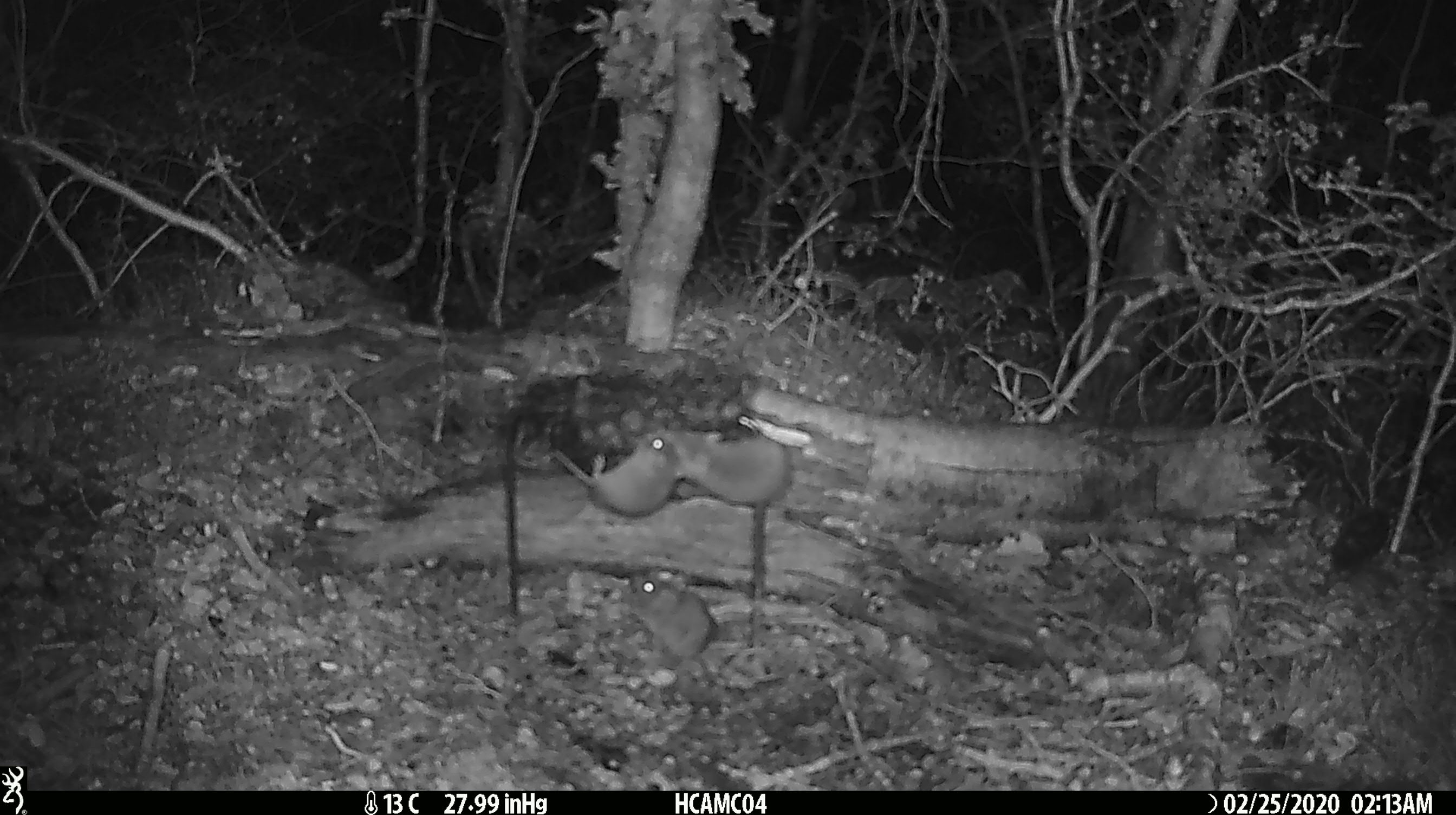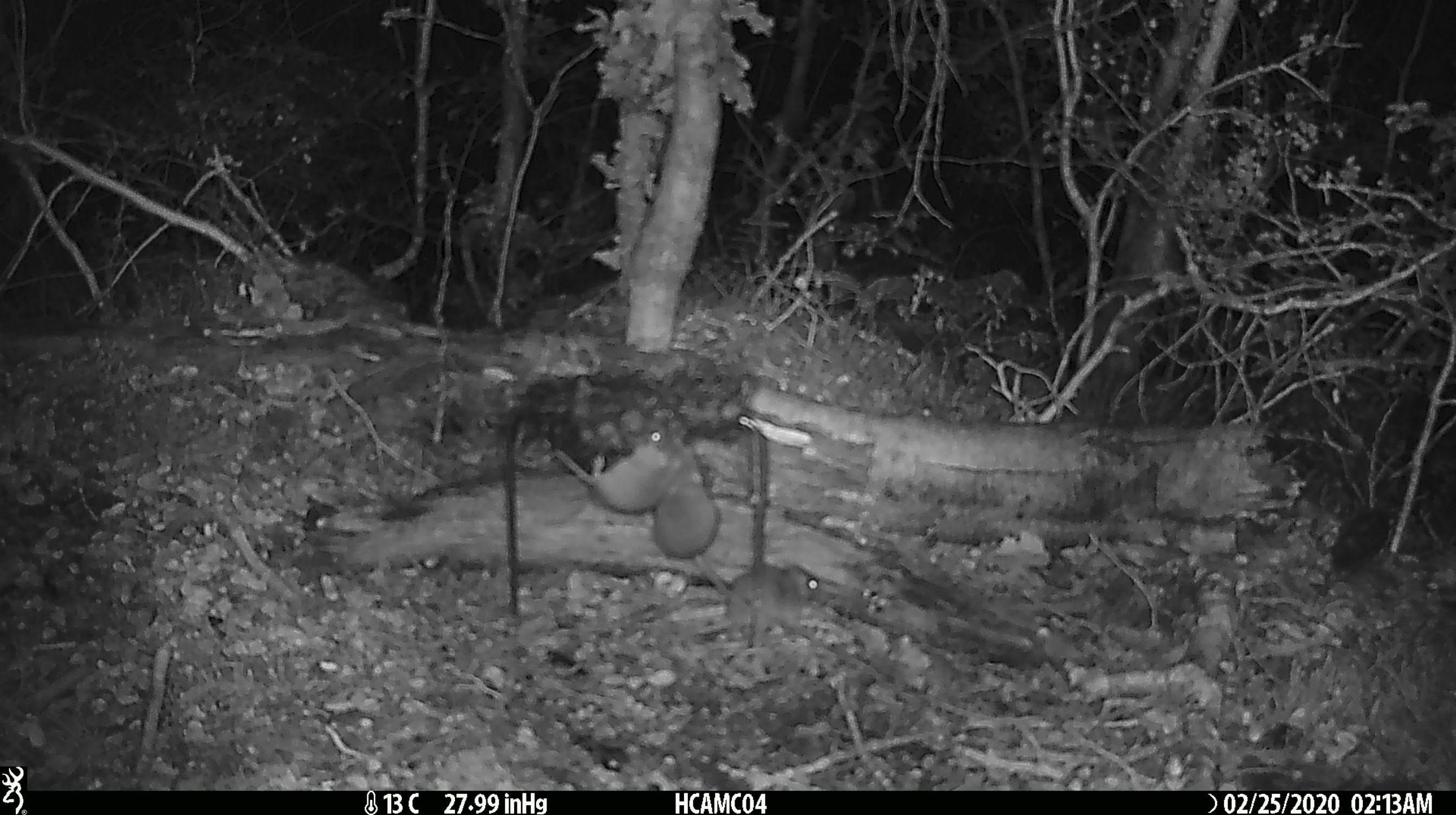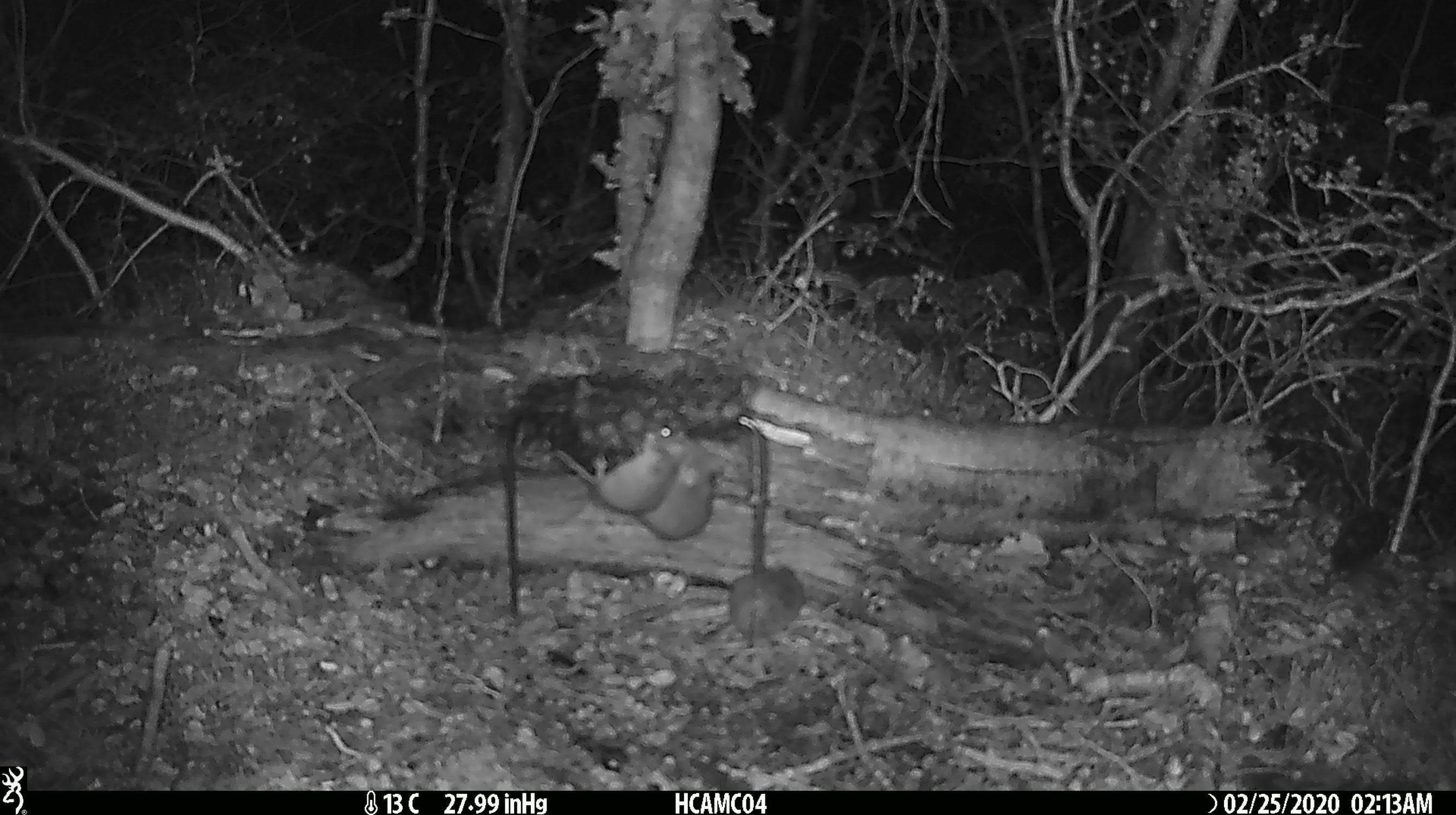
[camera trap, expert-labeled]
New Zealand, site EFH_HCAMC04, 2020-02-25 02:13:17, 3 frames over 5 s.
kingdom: Animalia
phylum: Chordata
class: Mammalia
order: Rodentia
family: Muridae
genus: Mus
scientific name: Mus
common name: mouse